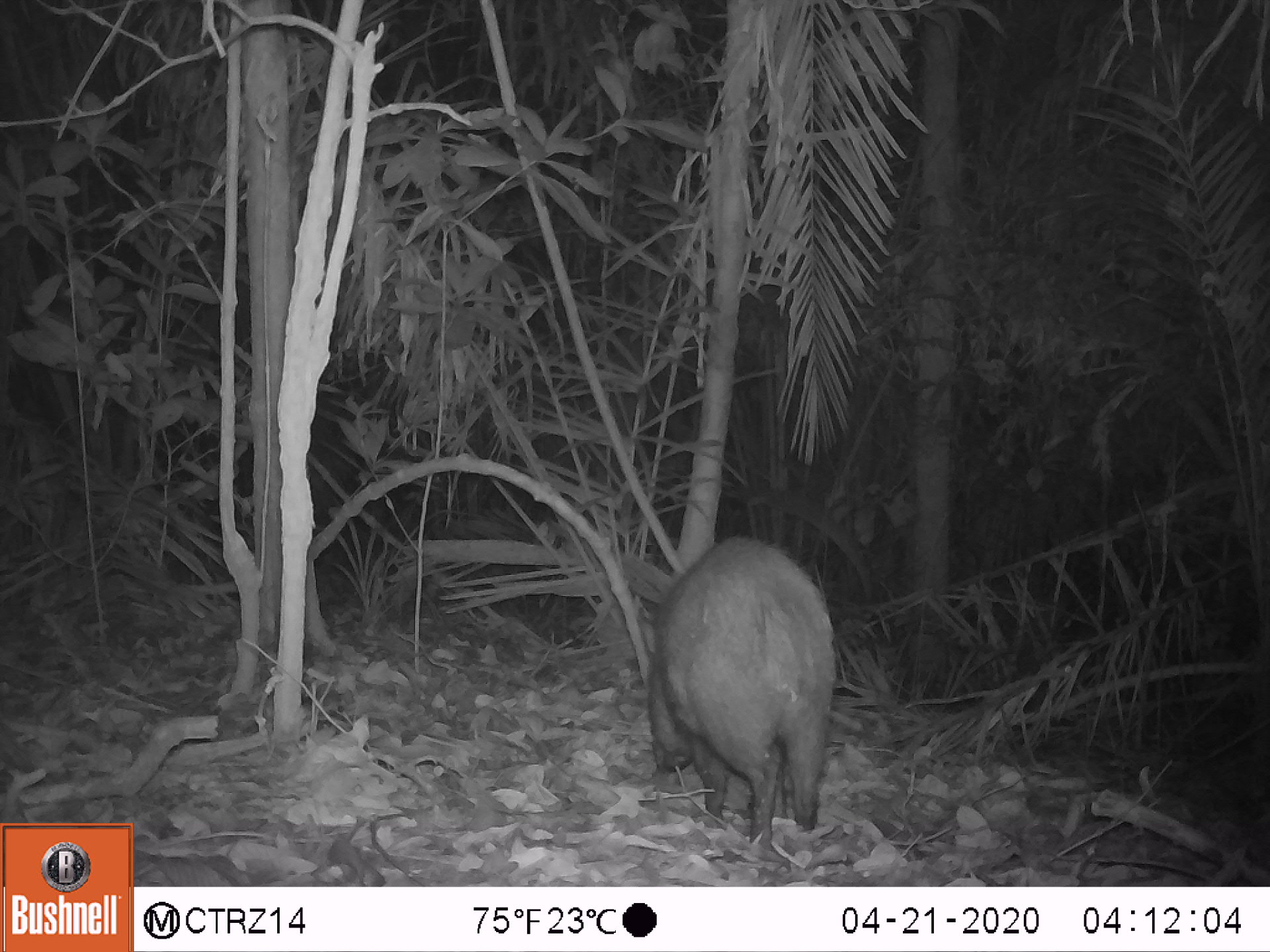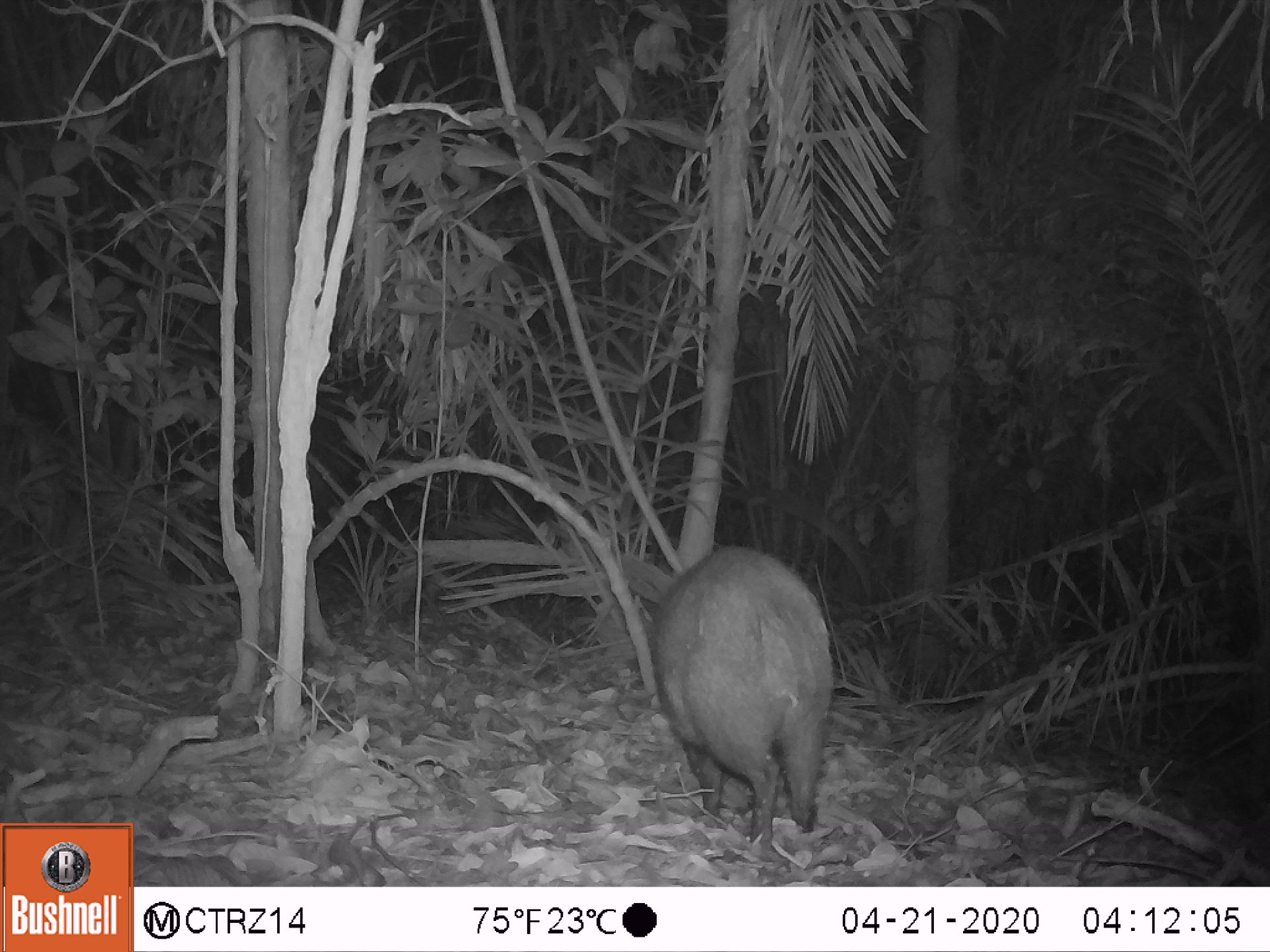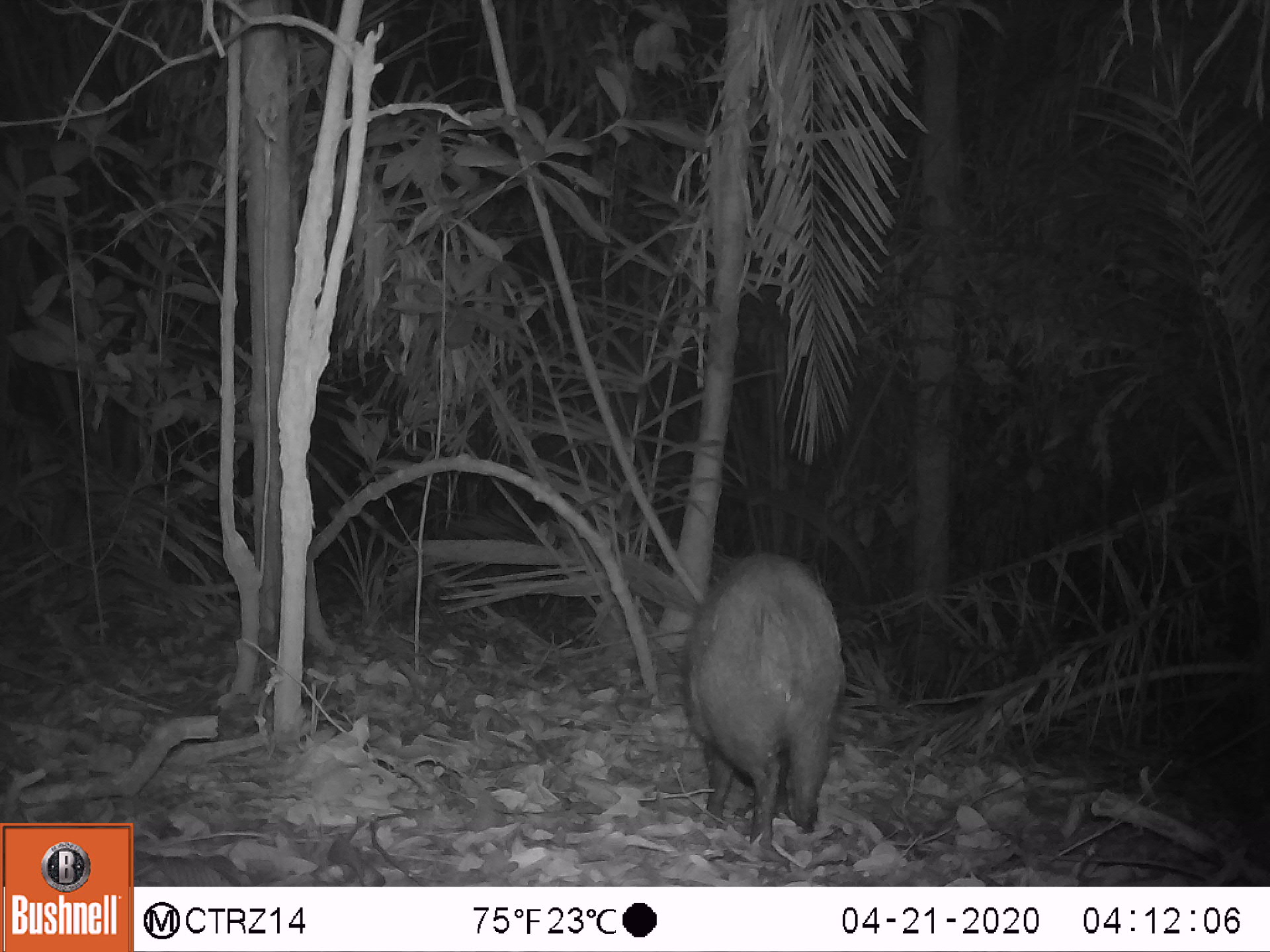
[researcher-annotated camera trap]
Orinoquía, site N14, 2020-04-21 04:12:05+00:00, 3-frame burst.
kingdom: Animalia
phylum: Chordata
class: Mammalia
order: Artiodactyla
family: Tayassuidae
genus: Pecari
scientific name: Pecari tajacu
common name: collared peccary